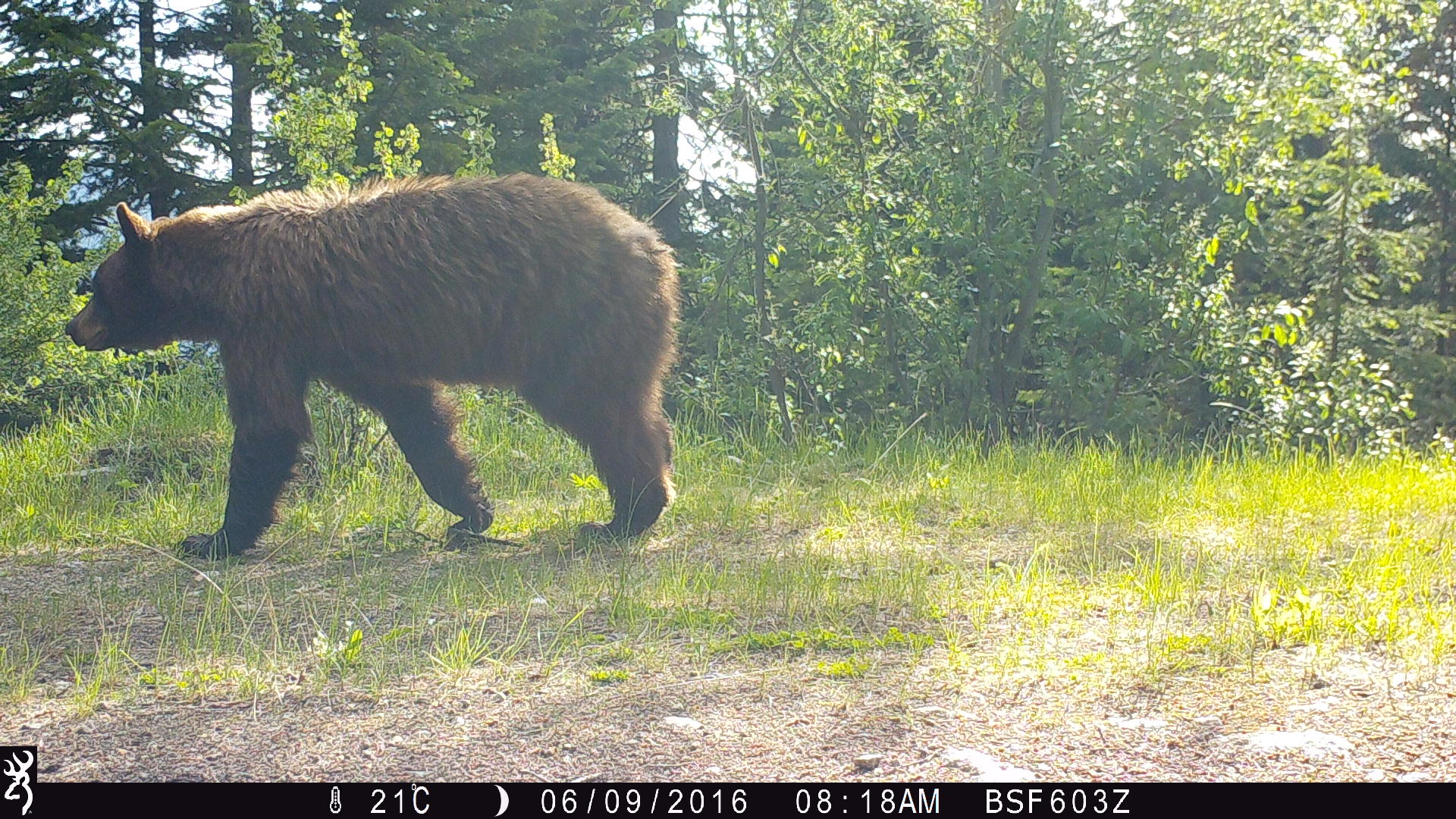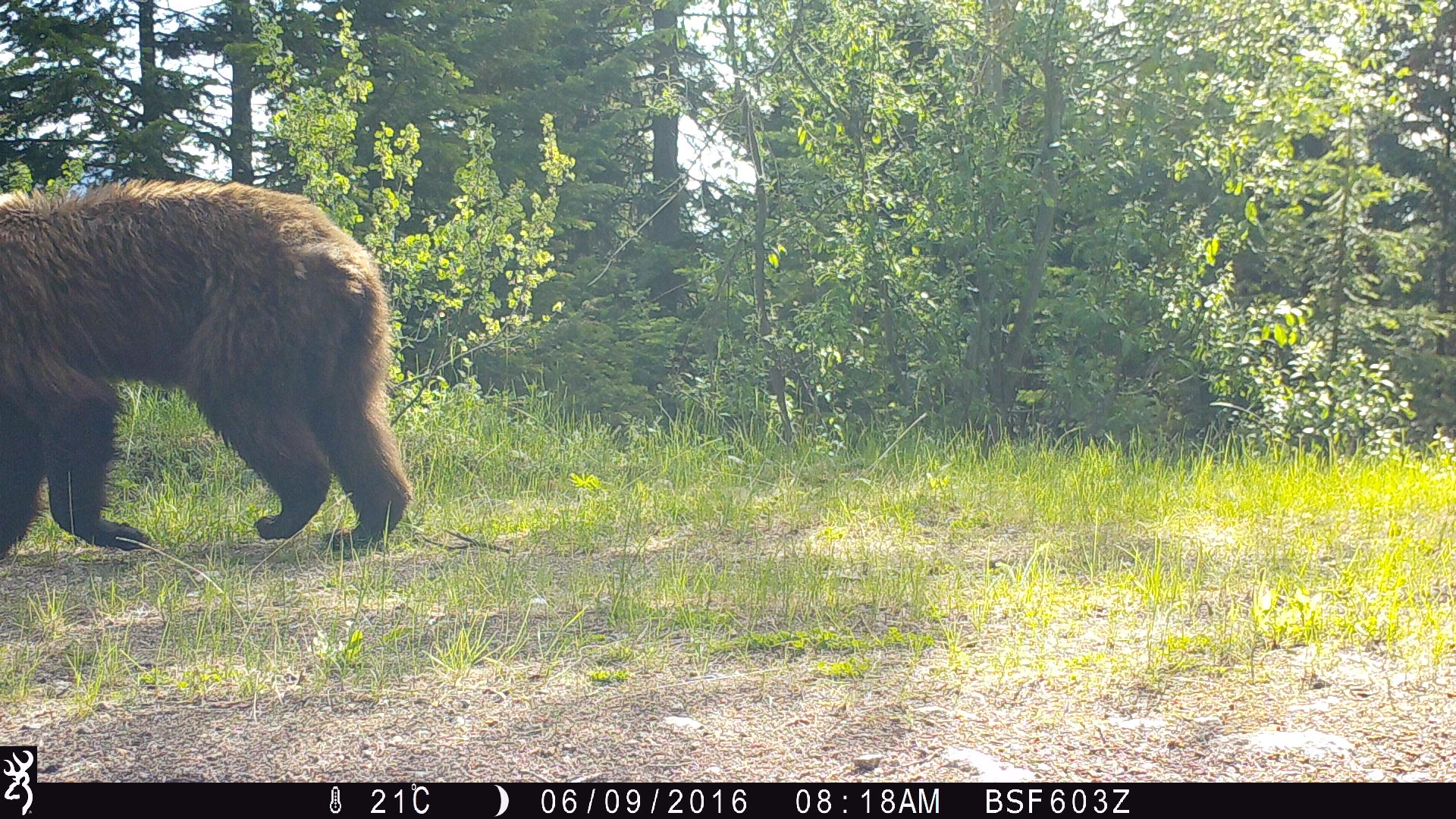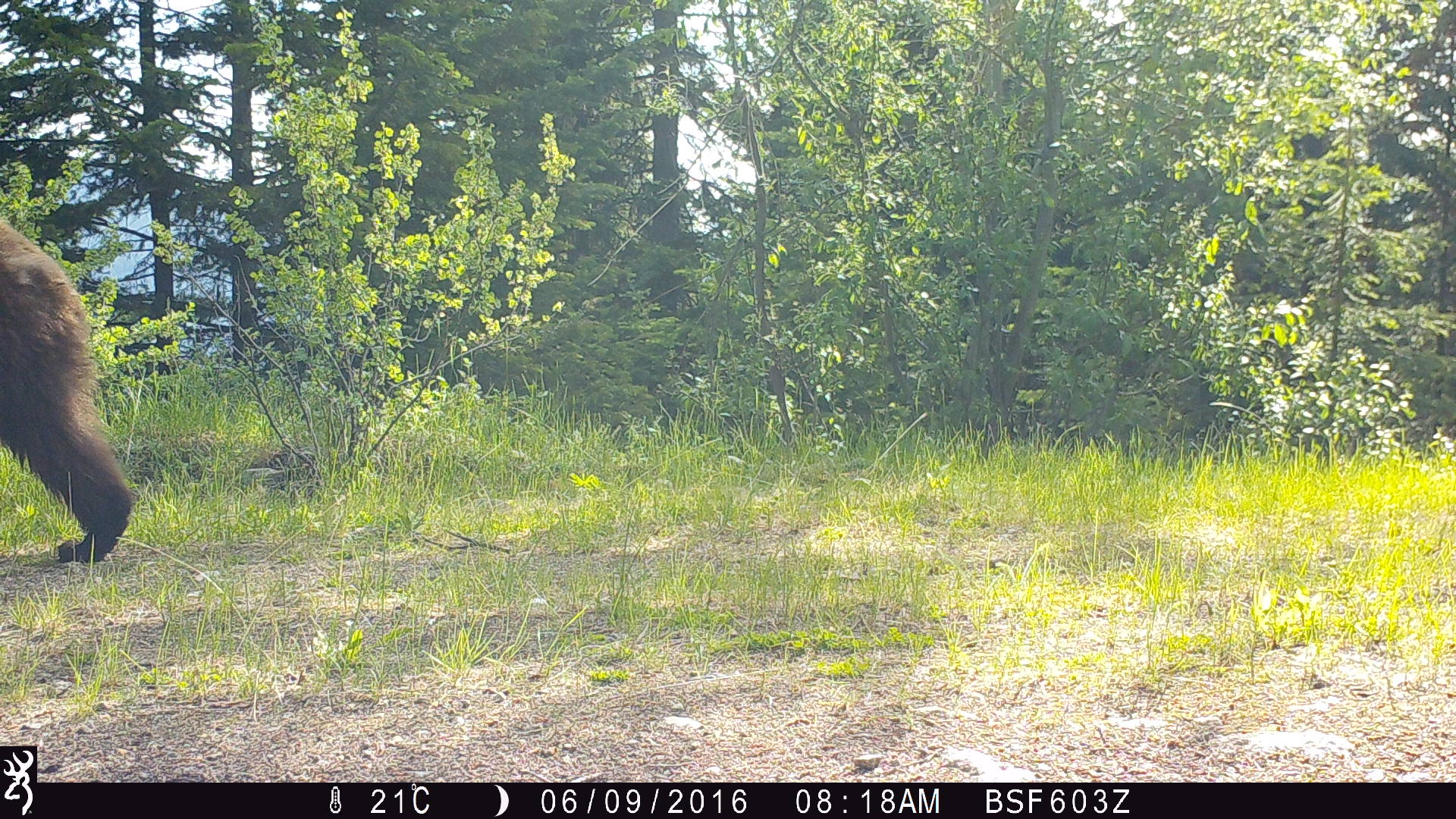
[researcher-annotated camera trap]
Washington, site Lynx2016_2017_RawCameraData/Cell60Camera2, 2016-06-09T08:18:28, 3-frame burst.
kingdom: Animalia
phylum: Chordata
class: Mammalia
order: Carnivora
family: Ursidae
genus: Ursus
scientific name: Ursus americanus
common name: american black bear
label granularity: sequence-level